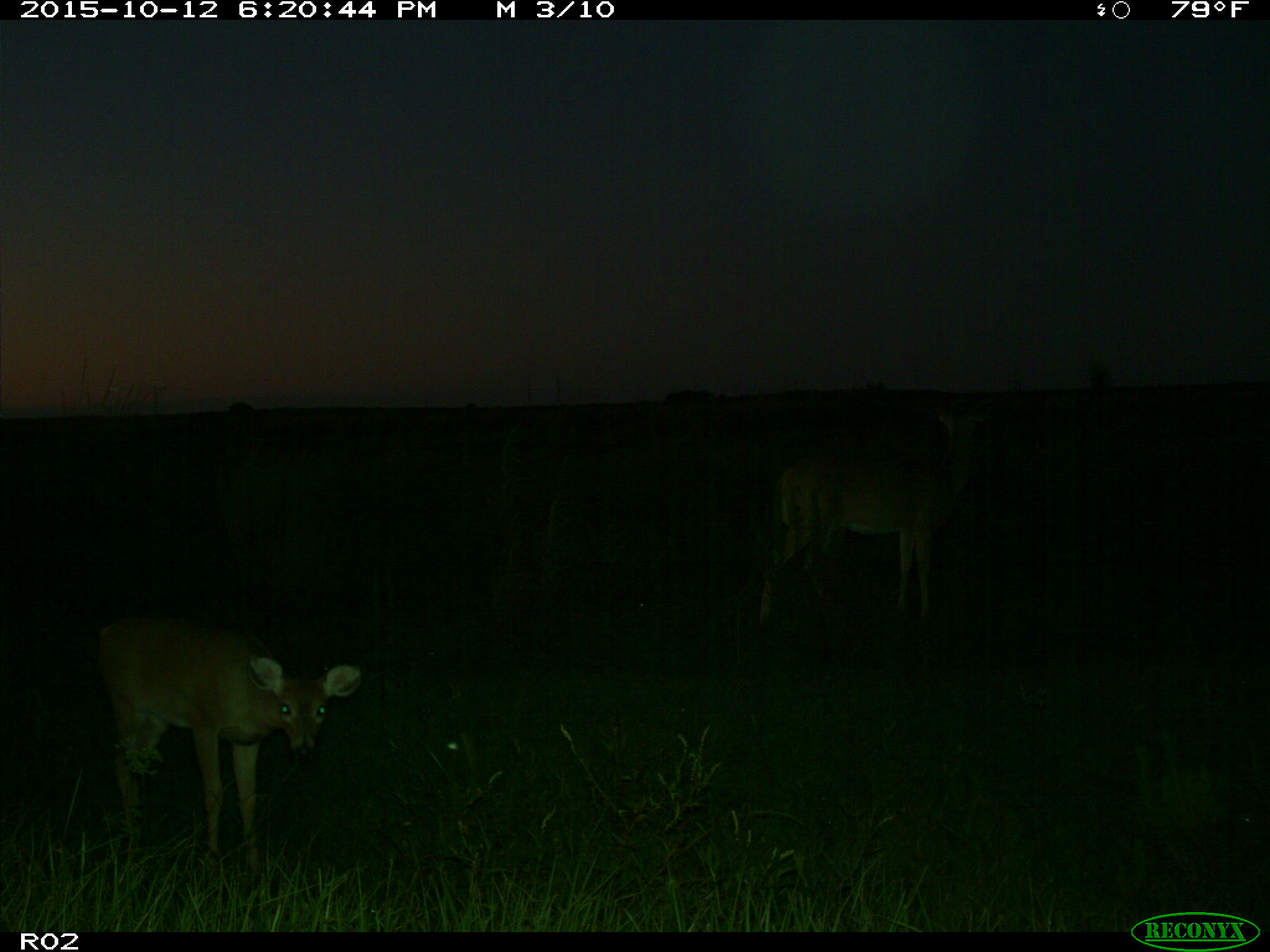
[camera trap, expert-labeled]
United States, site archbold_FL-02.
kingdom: Animalia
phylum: Chordata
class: Mammalia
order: Artiodactyla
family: Cervidae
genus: Odocoileus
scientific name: Odocoileus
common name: deer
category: unidentified deer